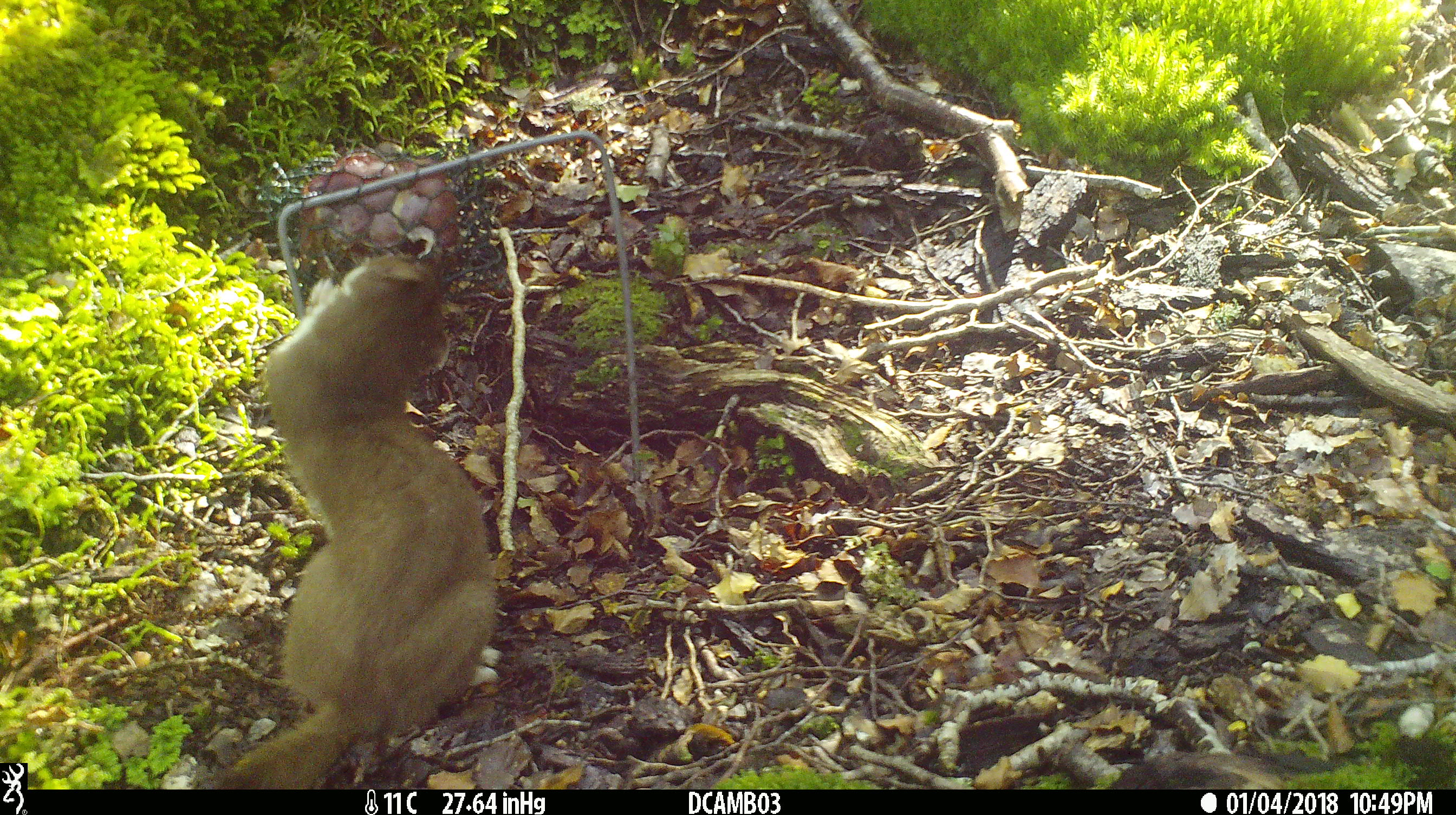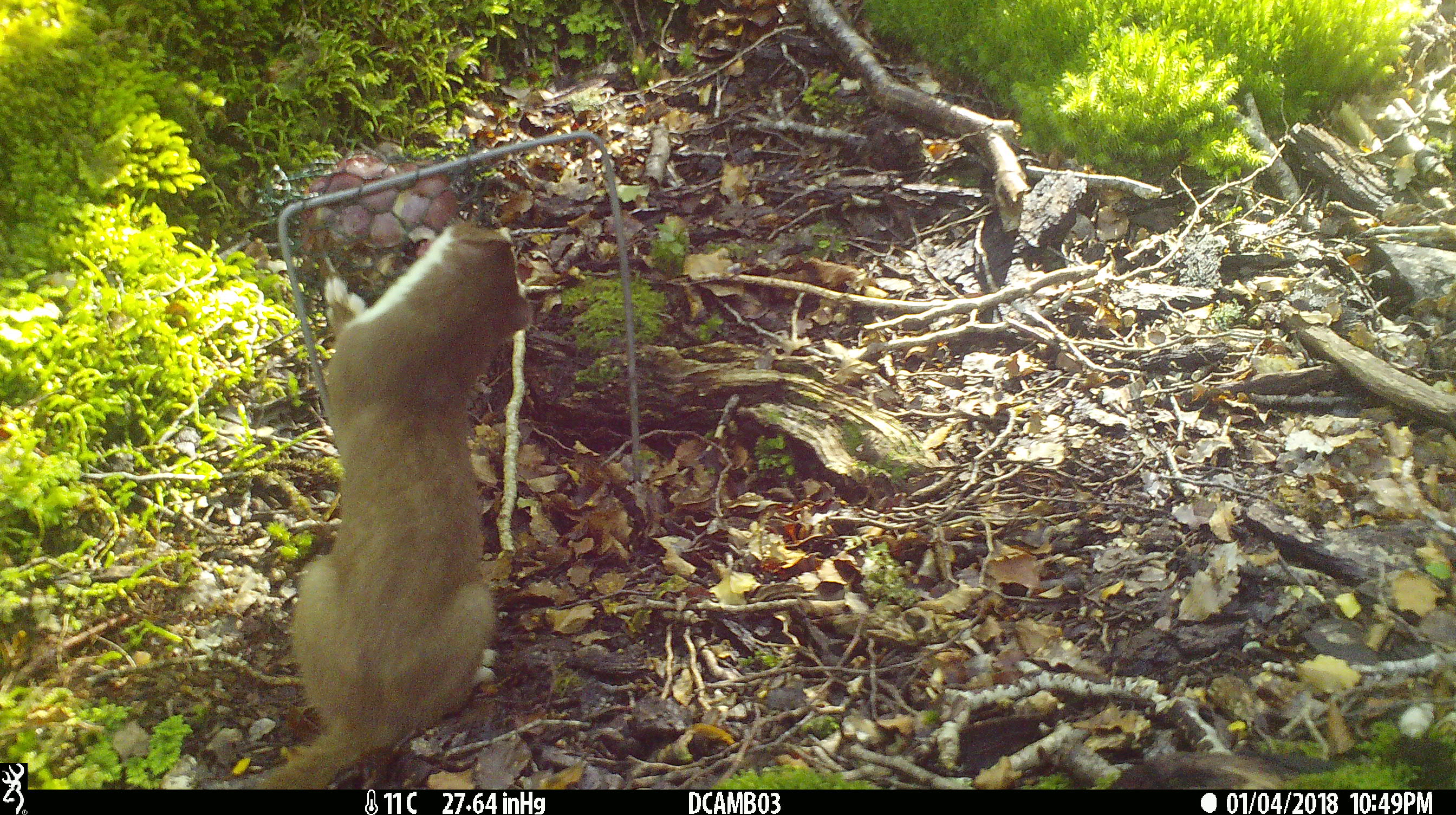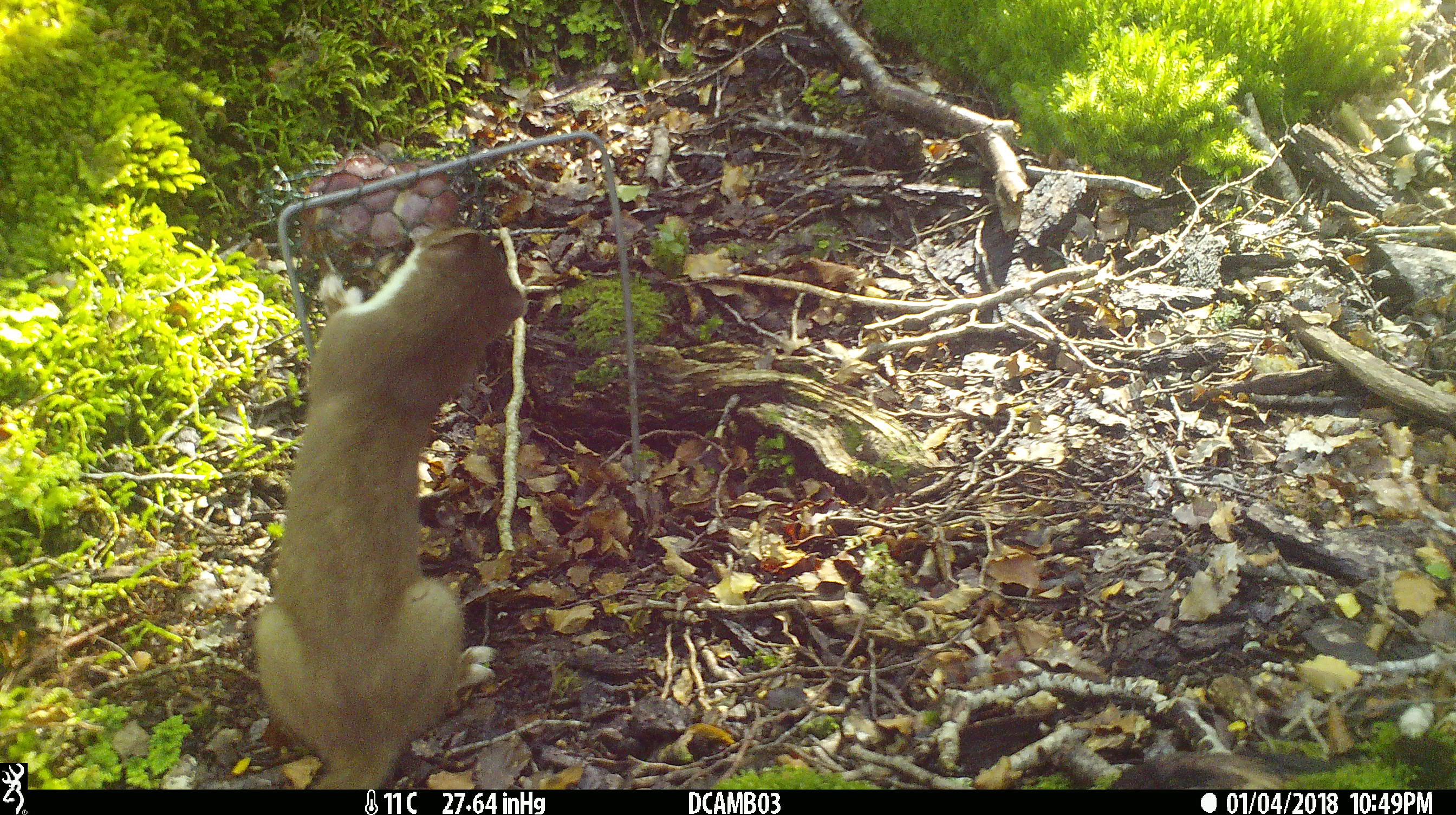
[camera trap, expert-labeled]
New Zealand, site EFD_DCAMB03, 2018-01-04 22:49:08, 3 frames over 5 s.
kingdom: Animalia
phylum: Chordata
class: Mammalia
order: Carnivora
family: Mustelidae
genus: Mustela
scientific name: Mustela erminea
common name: stoat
Stoat (Mustela erminea).